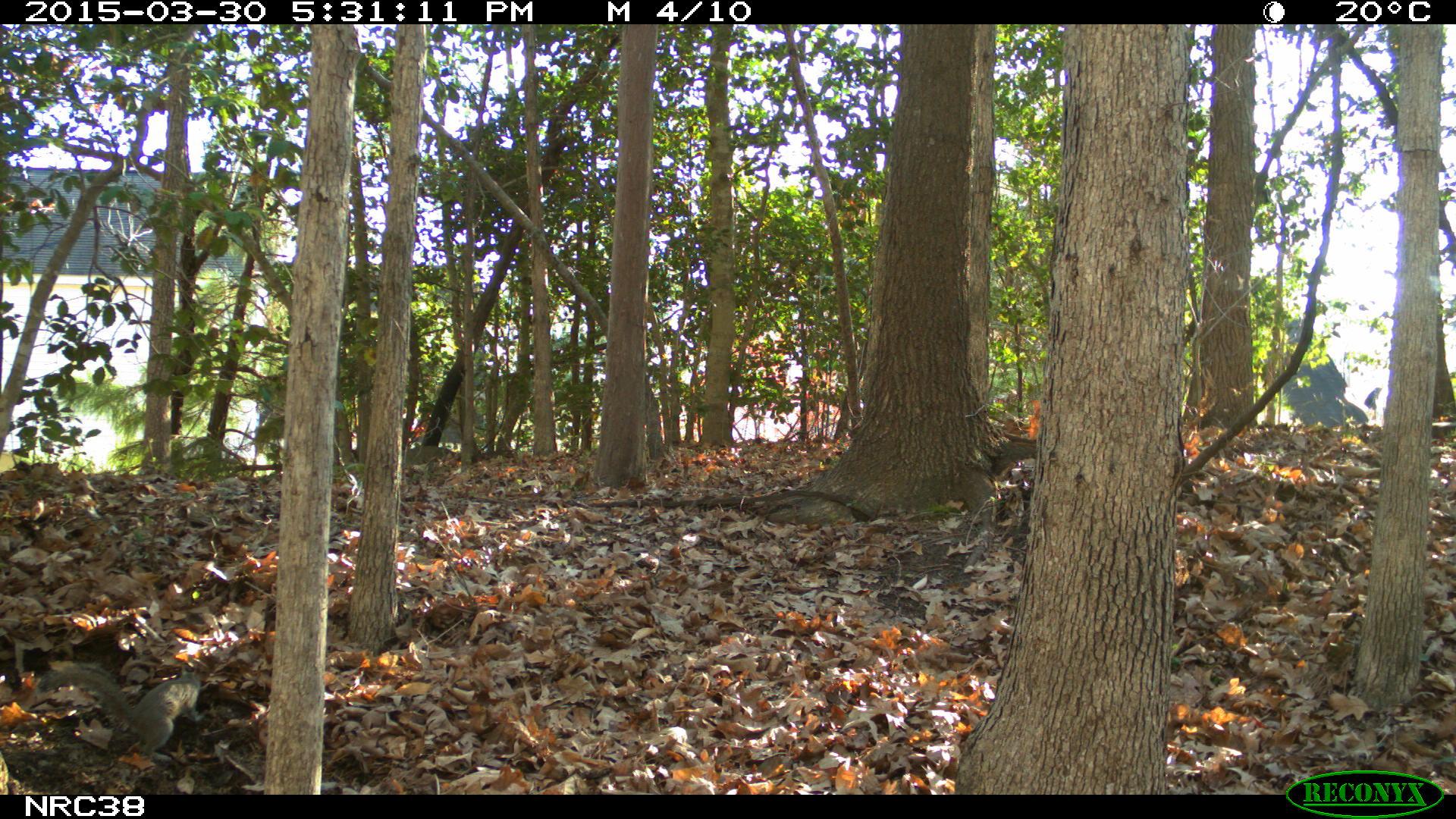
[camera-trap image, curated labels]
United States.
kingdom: Animalia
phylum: Chordata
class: Mammalia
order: Rodentia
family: Sciuridae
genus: Sciurus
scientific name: Sciurus carolinensis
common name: eastern gray squirrel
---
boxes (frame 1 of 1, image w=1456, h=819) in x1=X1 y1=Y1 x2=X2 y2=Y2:
Eastern Gray Squirrel: x1=28 y1=655 x2=216 y2=763